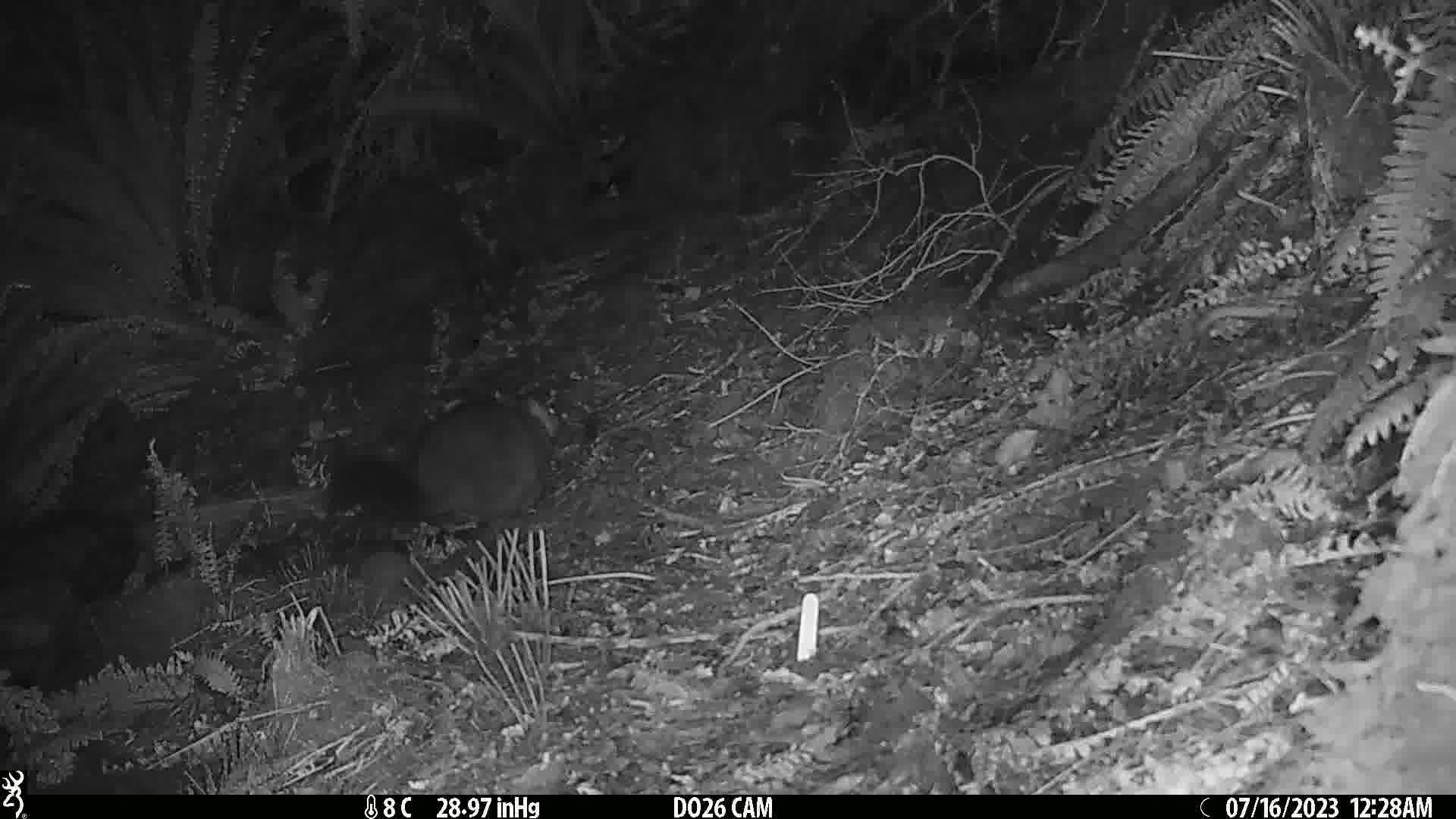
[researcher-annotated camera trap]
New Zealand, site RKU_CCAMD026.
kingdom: Animalia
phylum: Chordata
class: Mammalia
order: Diprotodontia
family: Phalangeridae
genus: Trichosurus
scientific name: Trichosurus vulpecula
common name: common brushtail possum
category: possum